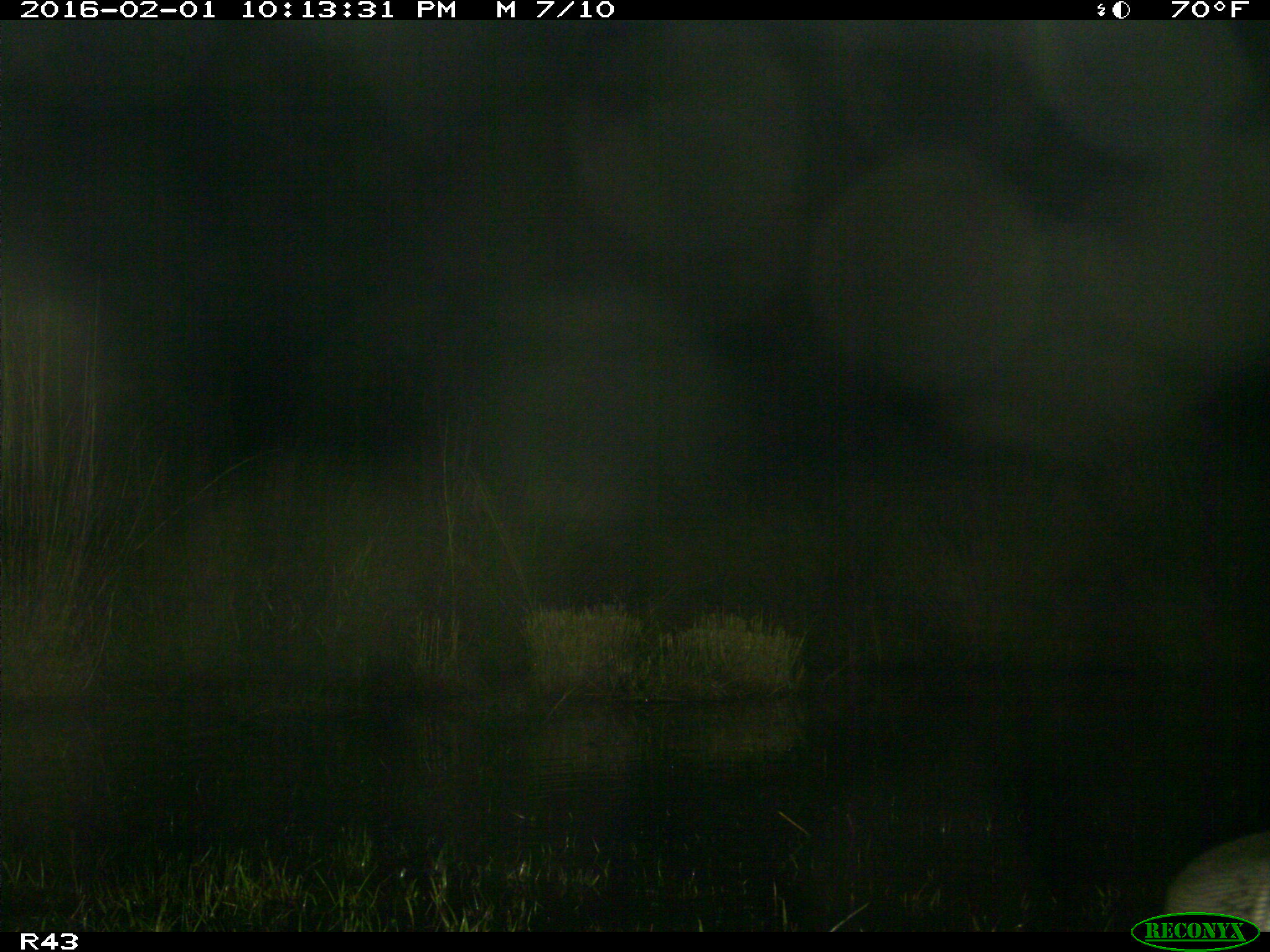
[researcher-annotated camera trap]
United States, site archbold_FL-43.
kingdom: Animalia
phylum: Chordata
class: Mammalia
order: Cingulata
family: Dasypodidae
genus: Dasypus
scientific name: Dasypus novemcinctus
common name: nine-banded armadillo